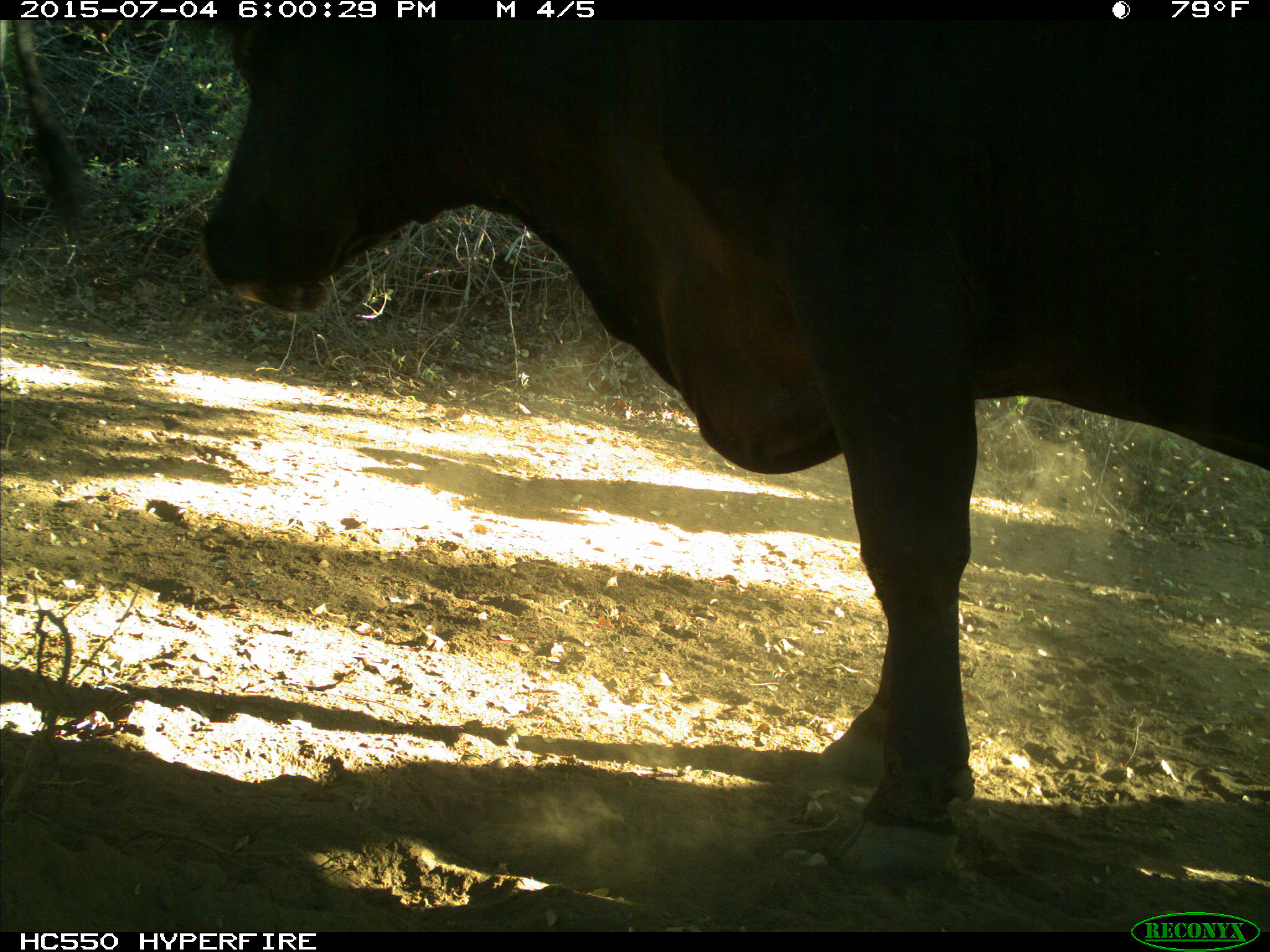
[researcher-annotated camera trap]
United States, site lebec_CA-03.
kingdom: Animalia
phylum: Chordata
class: Mammalia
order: Artiodactyla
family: Bovidae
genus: Bos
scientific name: Bos taurus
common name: domestic cow